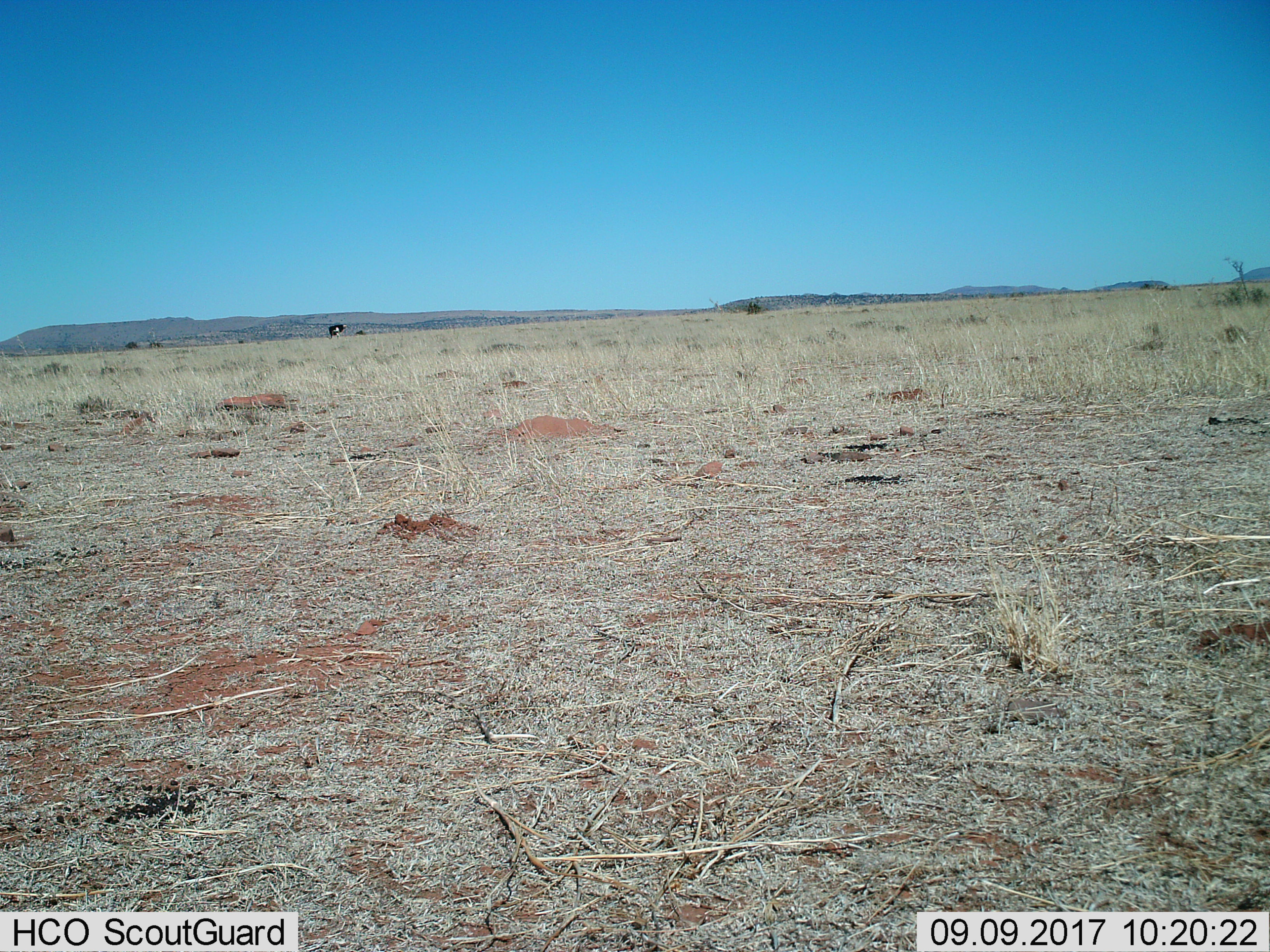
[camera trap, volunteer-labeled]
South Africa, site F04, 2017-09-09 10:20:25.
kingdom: Animalia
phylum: Chordata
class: Aves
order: Struthioniformes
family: Struthionidae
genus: Struthio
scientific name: Struthio camelus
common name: ostrich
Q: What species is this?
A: Ostrich (Struthio camelus).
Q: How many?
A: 1.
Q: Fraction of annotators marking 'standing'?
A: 50%.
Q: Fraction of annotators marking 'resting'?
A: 0%.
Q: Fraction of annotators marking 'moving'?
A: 25%.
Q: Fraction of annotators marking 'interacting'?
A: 0%.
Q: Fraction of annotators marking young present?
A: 0%.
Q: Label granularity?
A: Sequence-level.